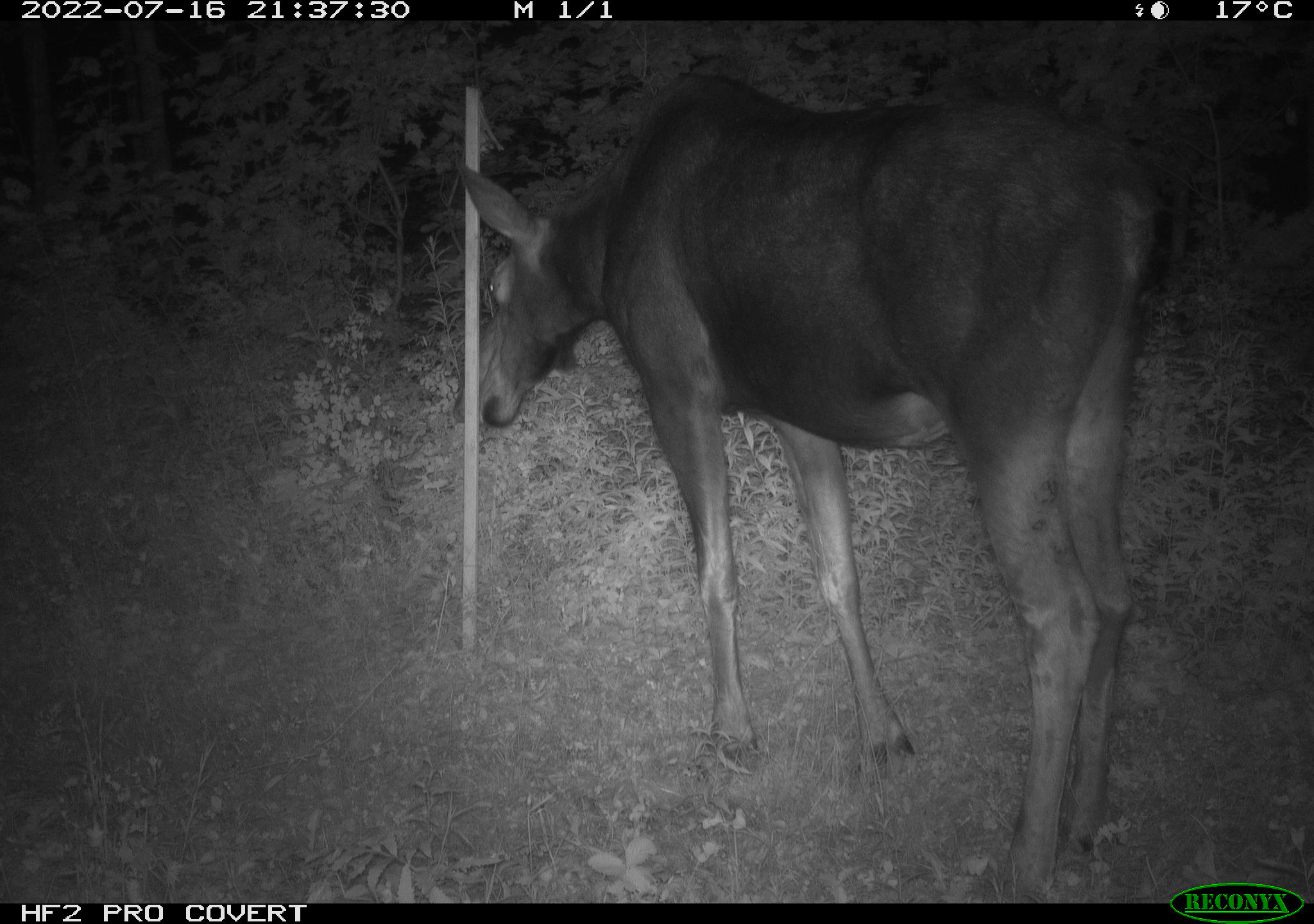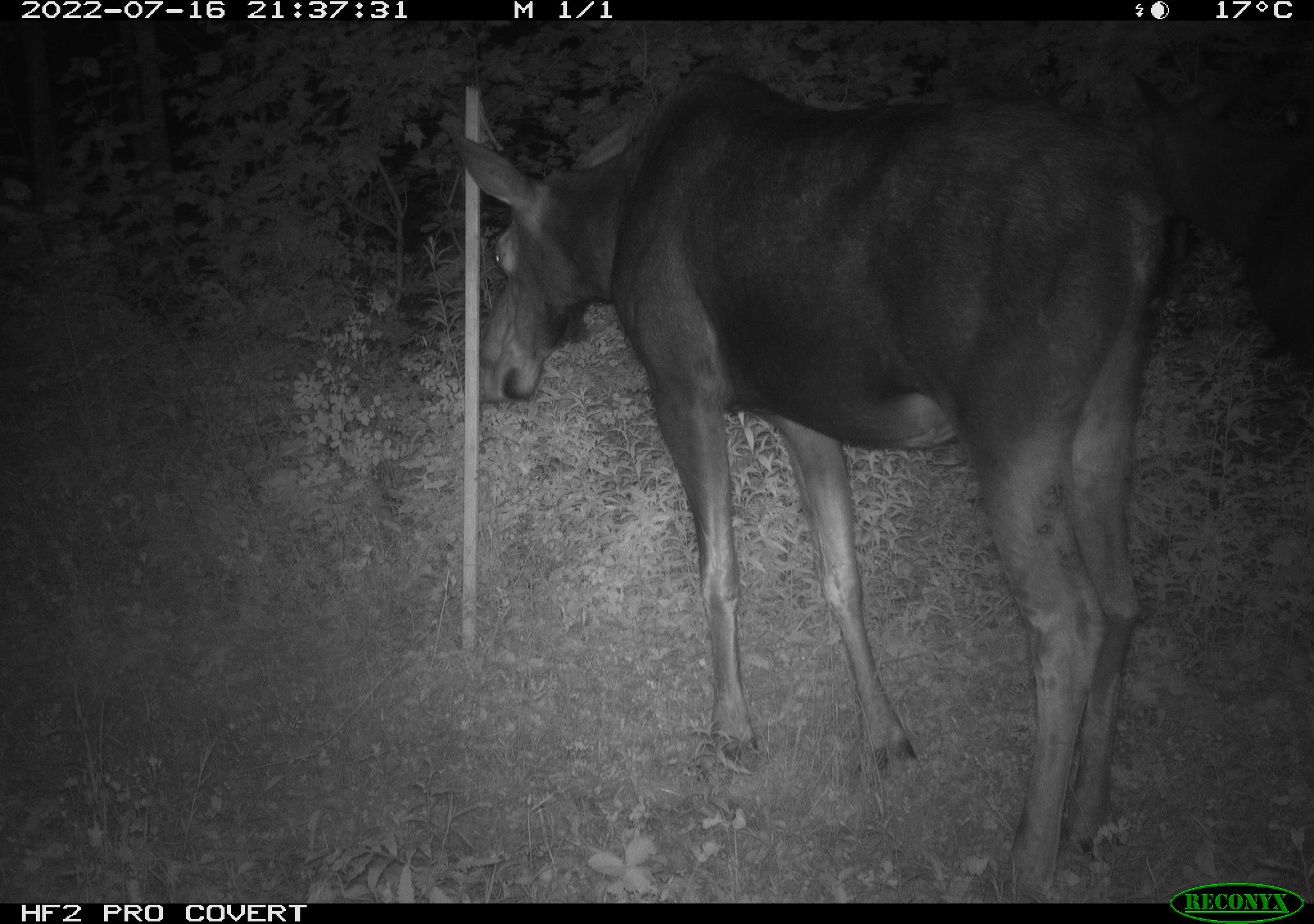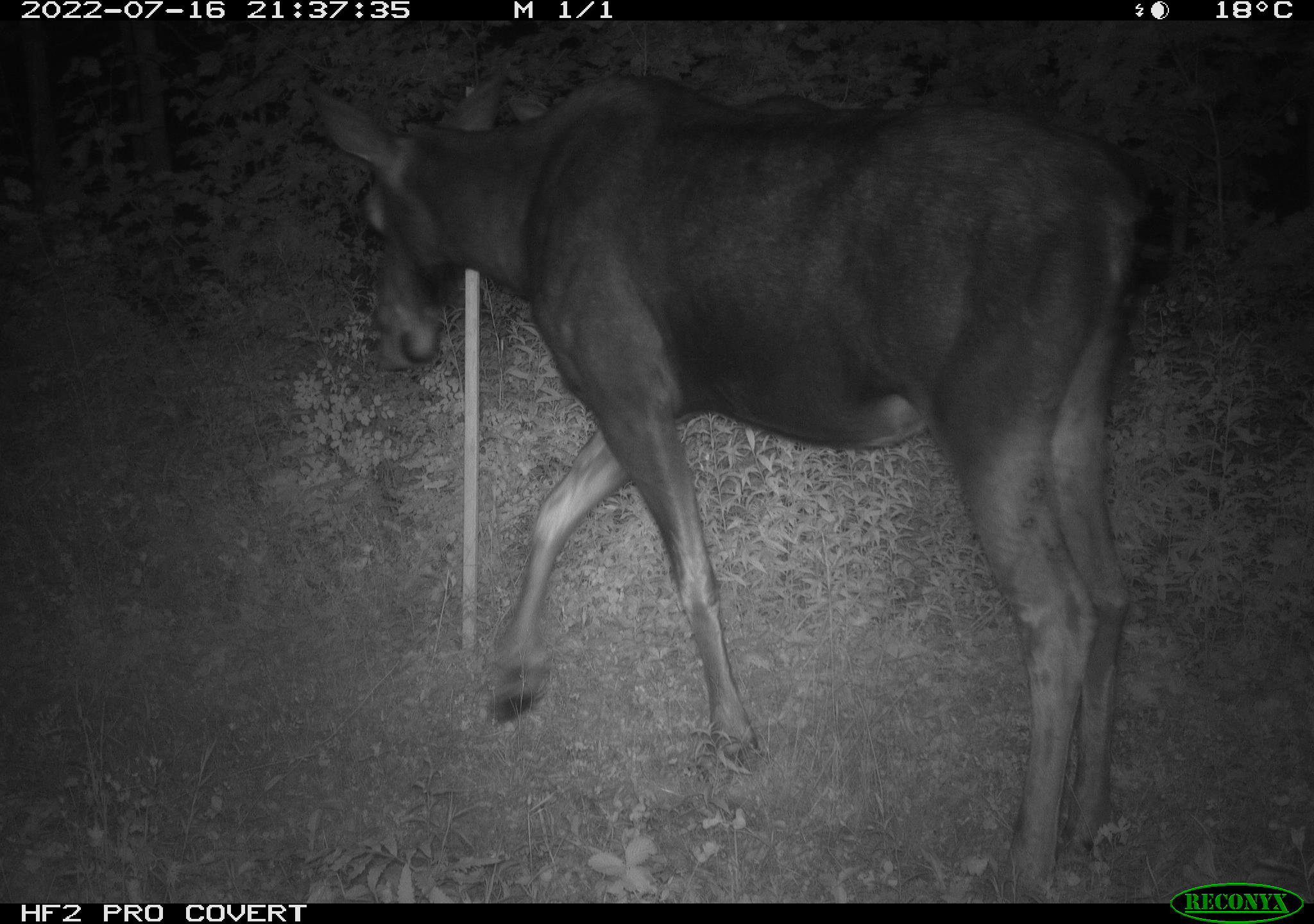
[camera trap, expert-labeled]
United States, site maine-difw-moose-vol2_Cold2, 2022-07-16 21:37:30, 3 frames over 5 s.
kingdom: Animalia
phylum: Chordata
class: Mammalia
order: Artiodactyla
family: Cervidae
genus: Alces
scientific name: Alces alces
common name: moose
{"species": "moose (Alces alces)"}